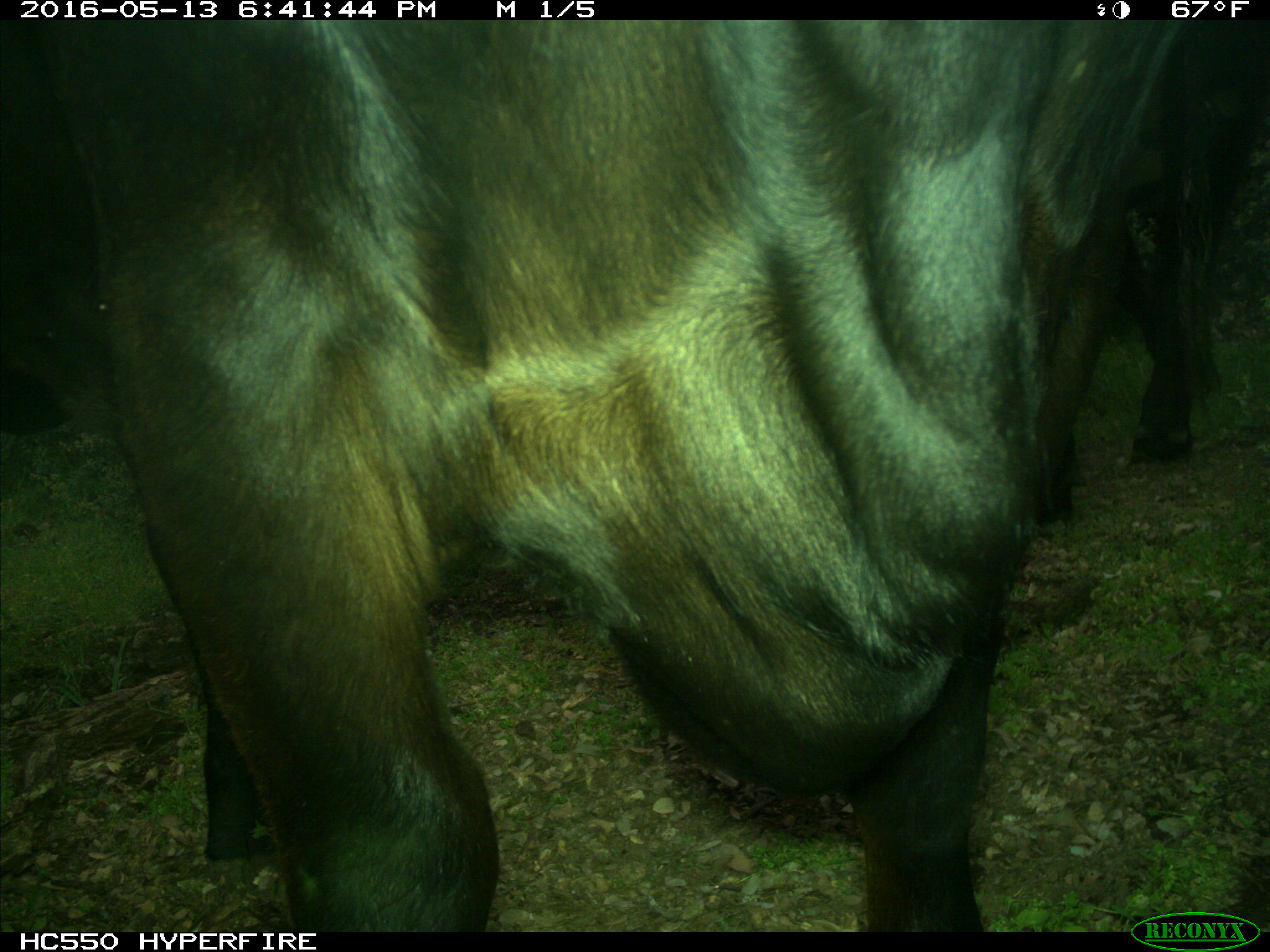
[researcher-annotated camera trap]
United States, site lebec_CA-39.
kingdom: Animalia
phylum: Chordata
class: Mammalia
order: Artiodactyla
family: Bovidae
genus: Bos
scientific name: Bos taurus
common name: domestic cow